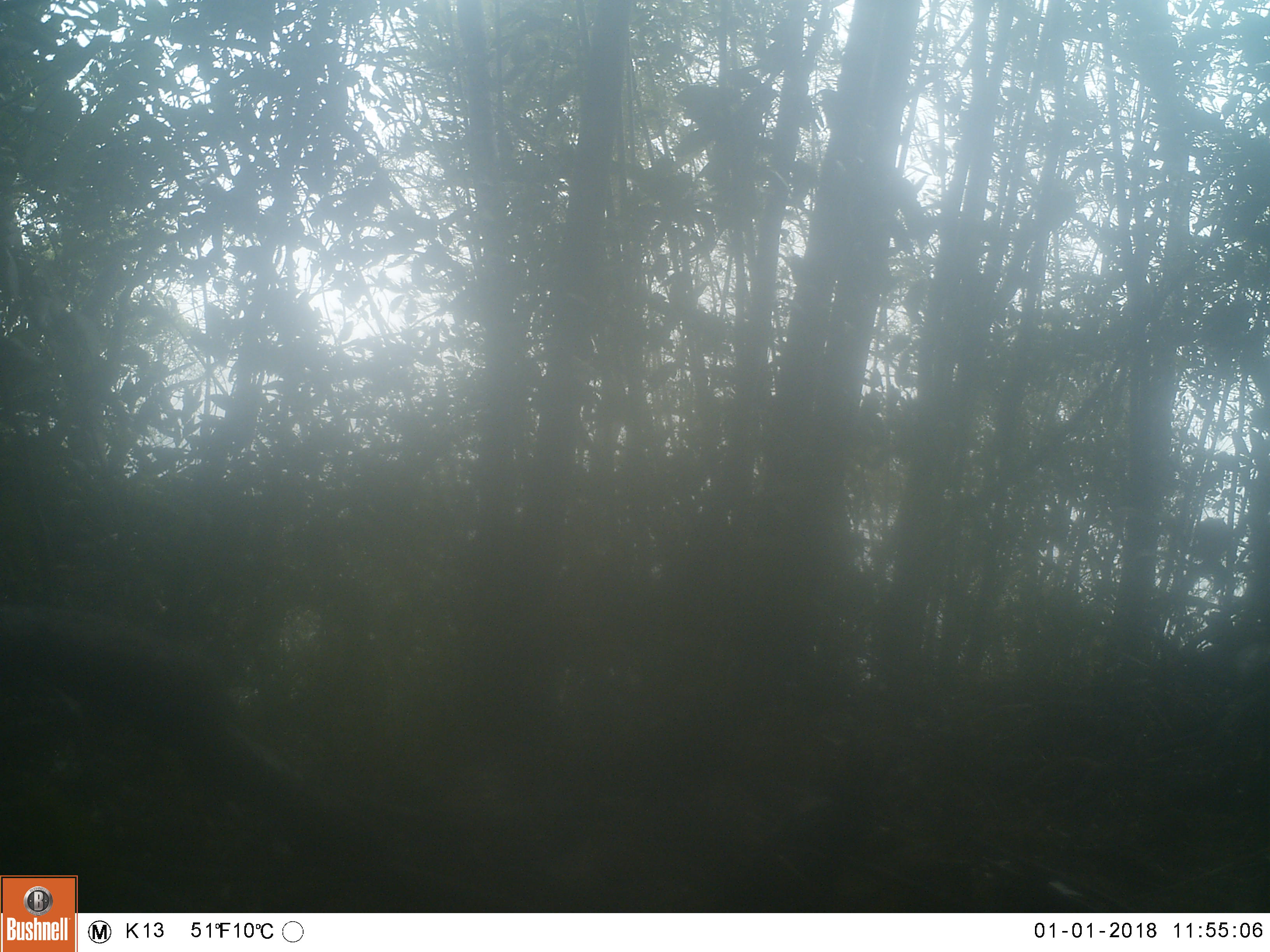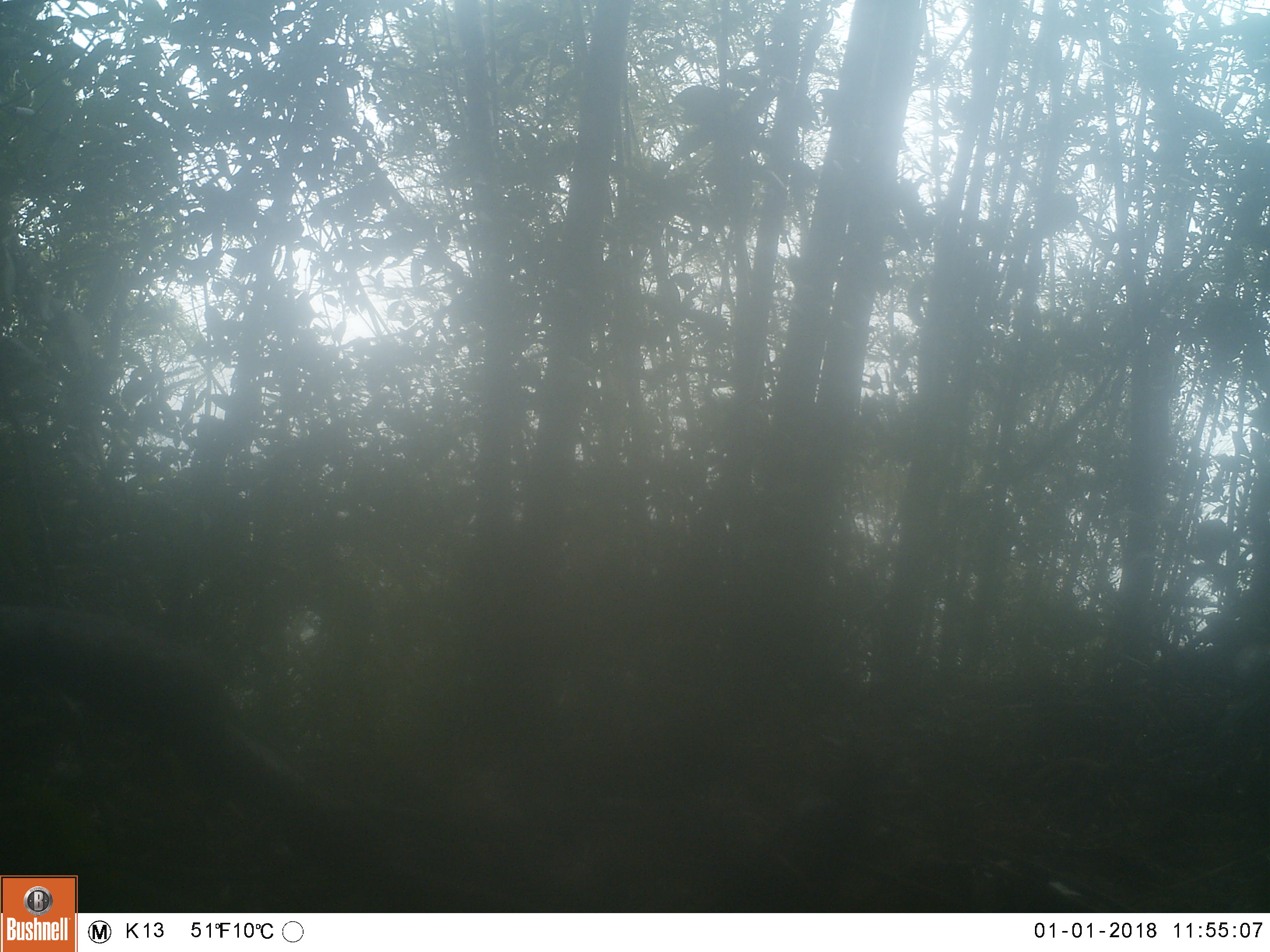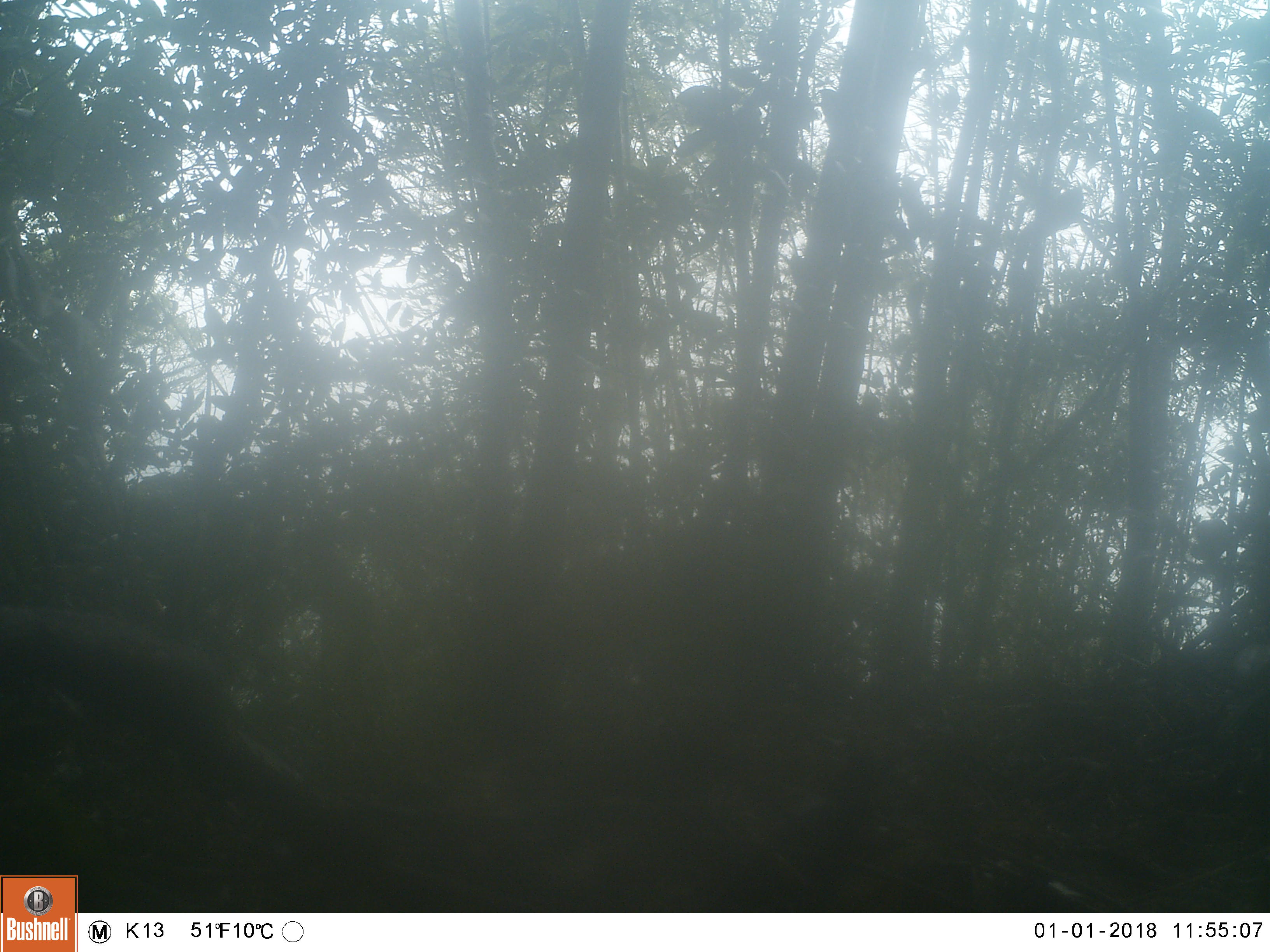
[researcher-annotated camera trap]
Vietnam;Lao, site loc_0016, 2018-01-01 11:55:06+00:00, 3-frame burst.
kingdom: Animalia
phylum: Chordata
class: Mammalia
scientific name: Mammalia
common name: mammal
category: unidentified mammal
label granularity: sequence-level